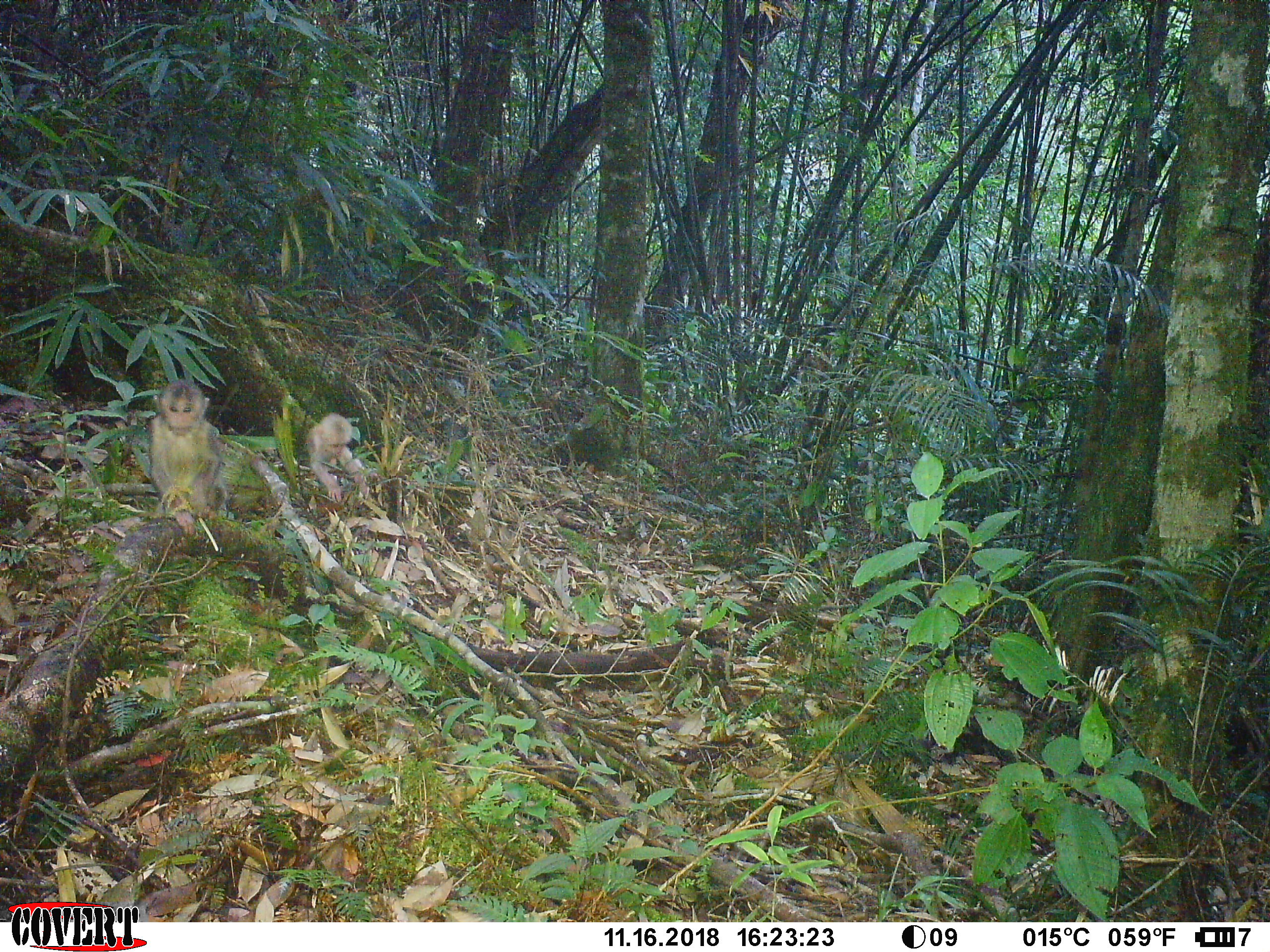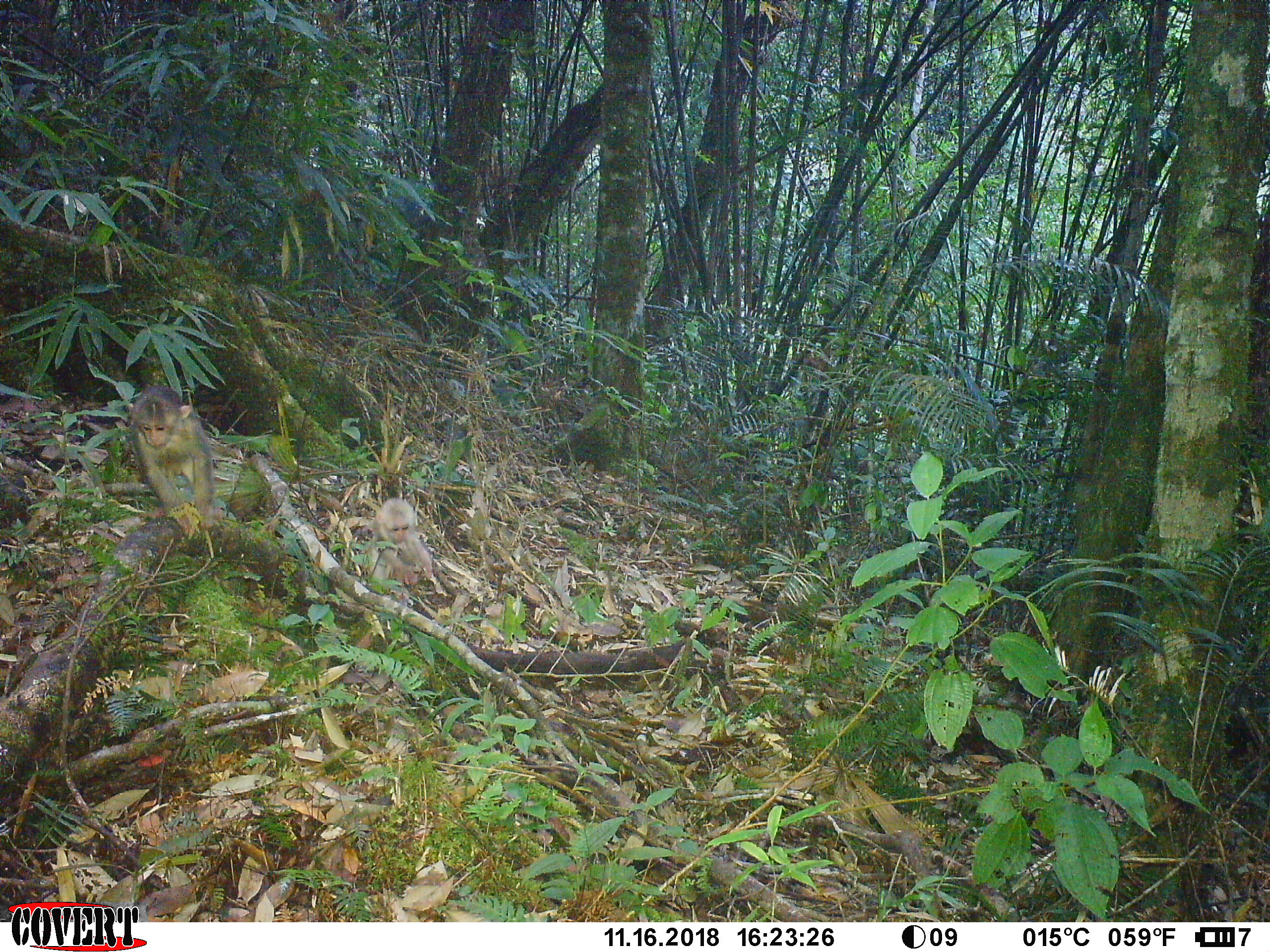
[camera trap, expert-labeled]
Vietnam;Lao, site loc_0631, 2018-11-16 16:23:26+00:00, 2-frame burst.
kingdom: Animalia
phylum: Chordata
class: Mammalia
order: Primates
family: Cercopithecidae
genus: Macaca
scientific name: Macaca arctoides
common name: stump-tailed macaque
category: stump tailed macaque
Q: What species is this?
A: Stump tailed macaque (stump-tailed macaque) (Macaca arctoides).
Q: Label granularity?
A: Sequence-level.